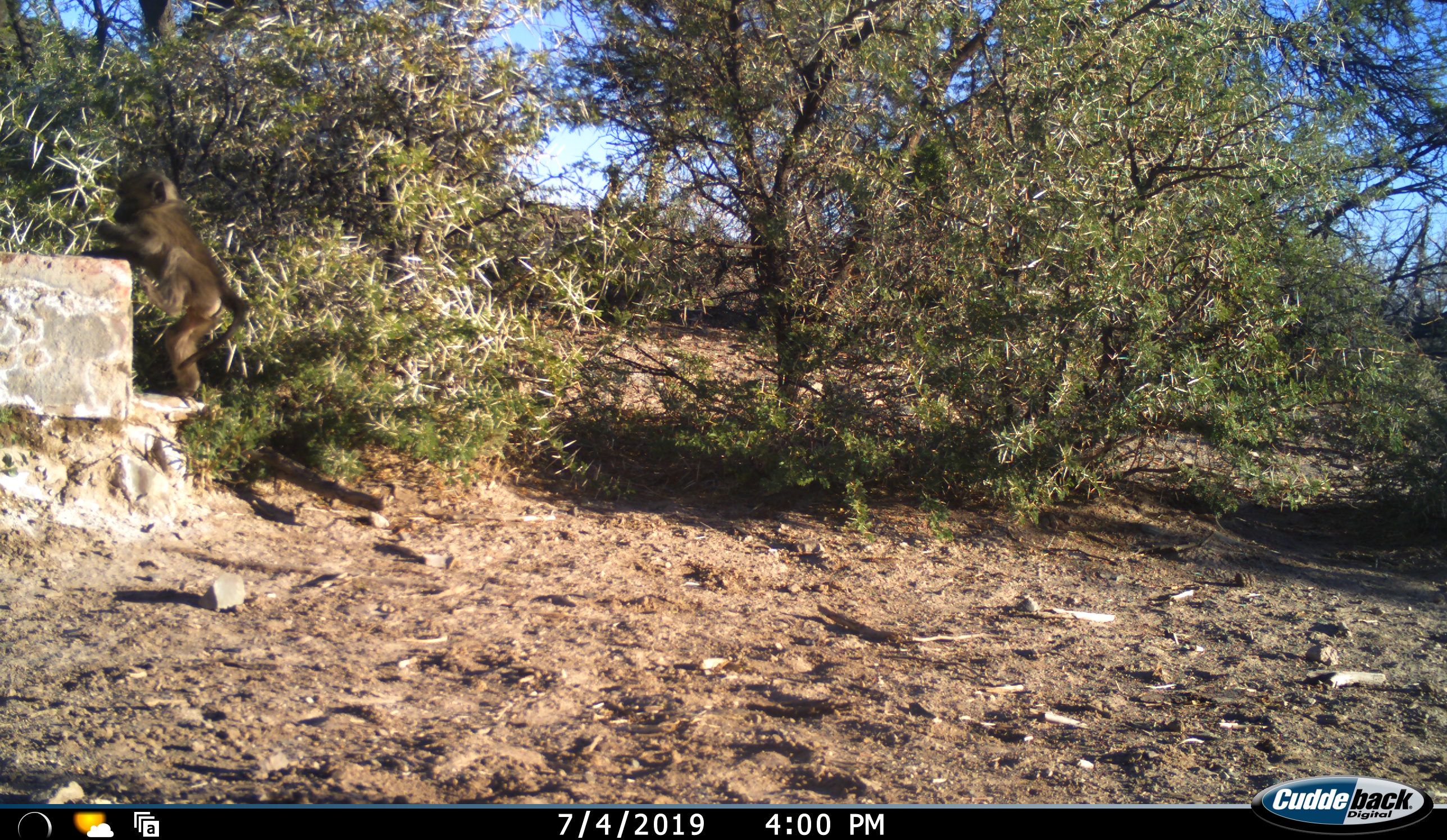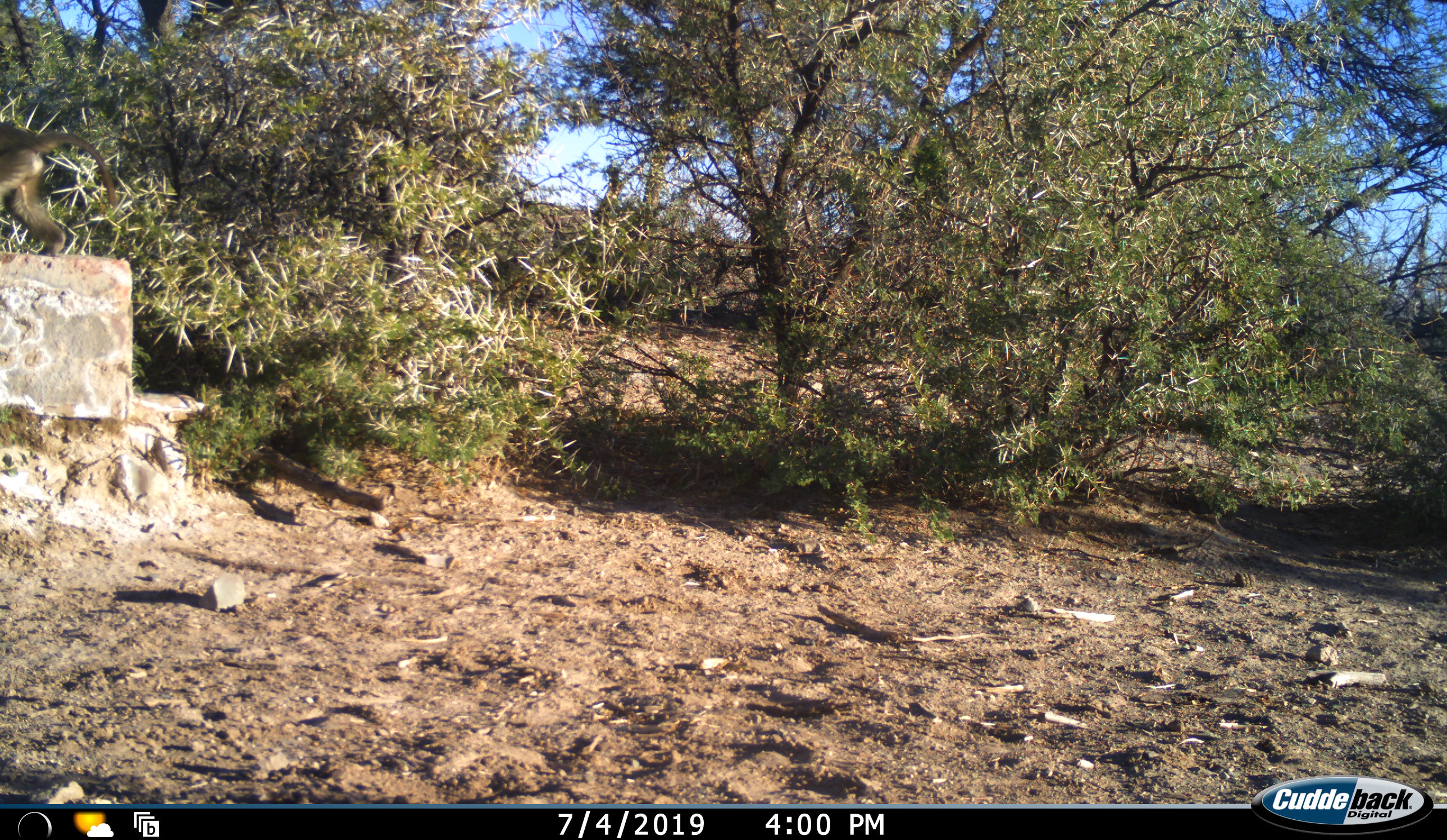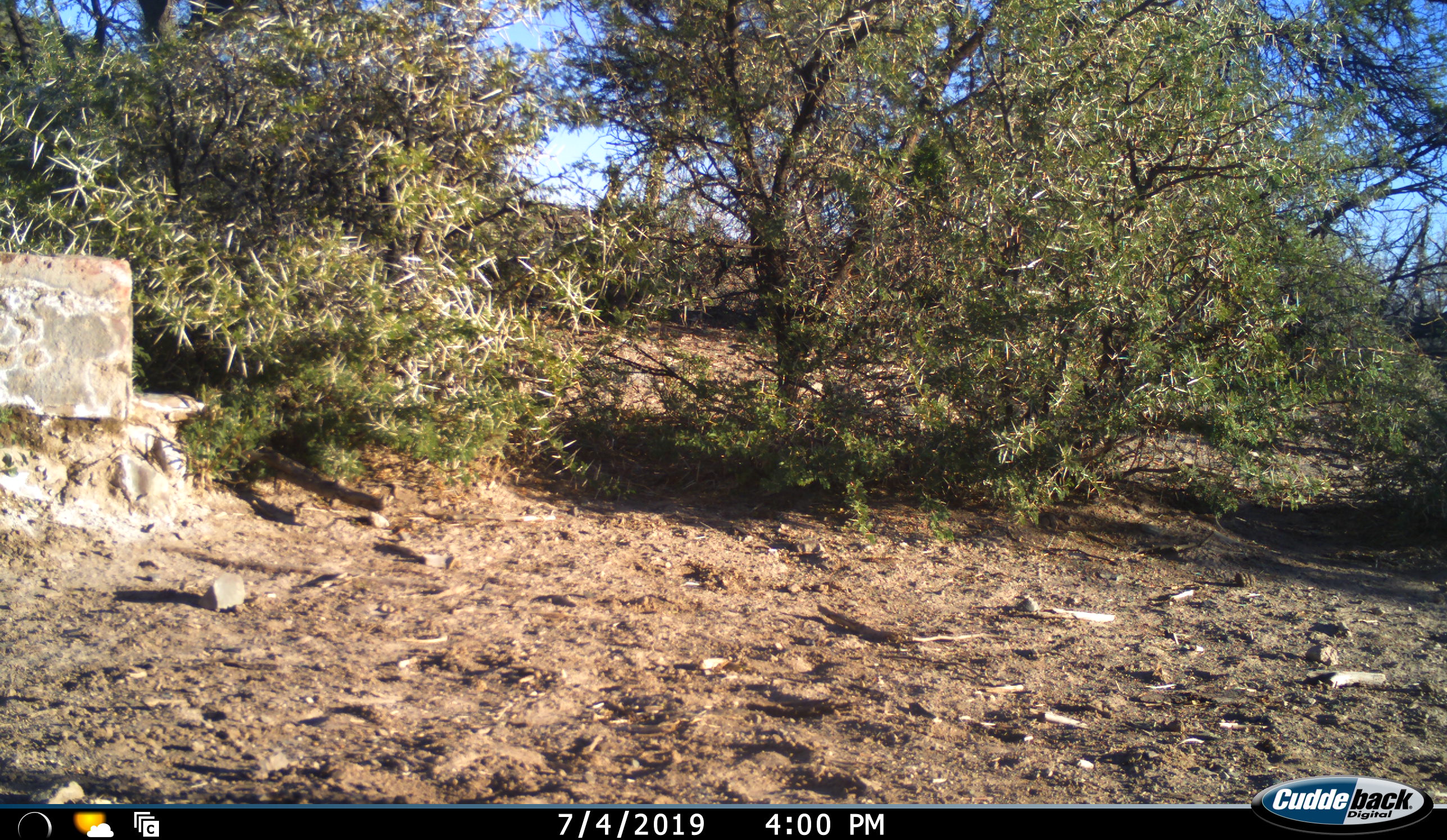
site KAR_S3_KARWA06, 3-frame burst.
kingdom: Animalia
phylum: Chordata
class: Mammalia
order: Primates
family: Cercopithecidae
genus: Papio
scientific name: Papio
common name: baboon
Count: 1.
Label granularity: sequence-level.